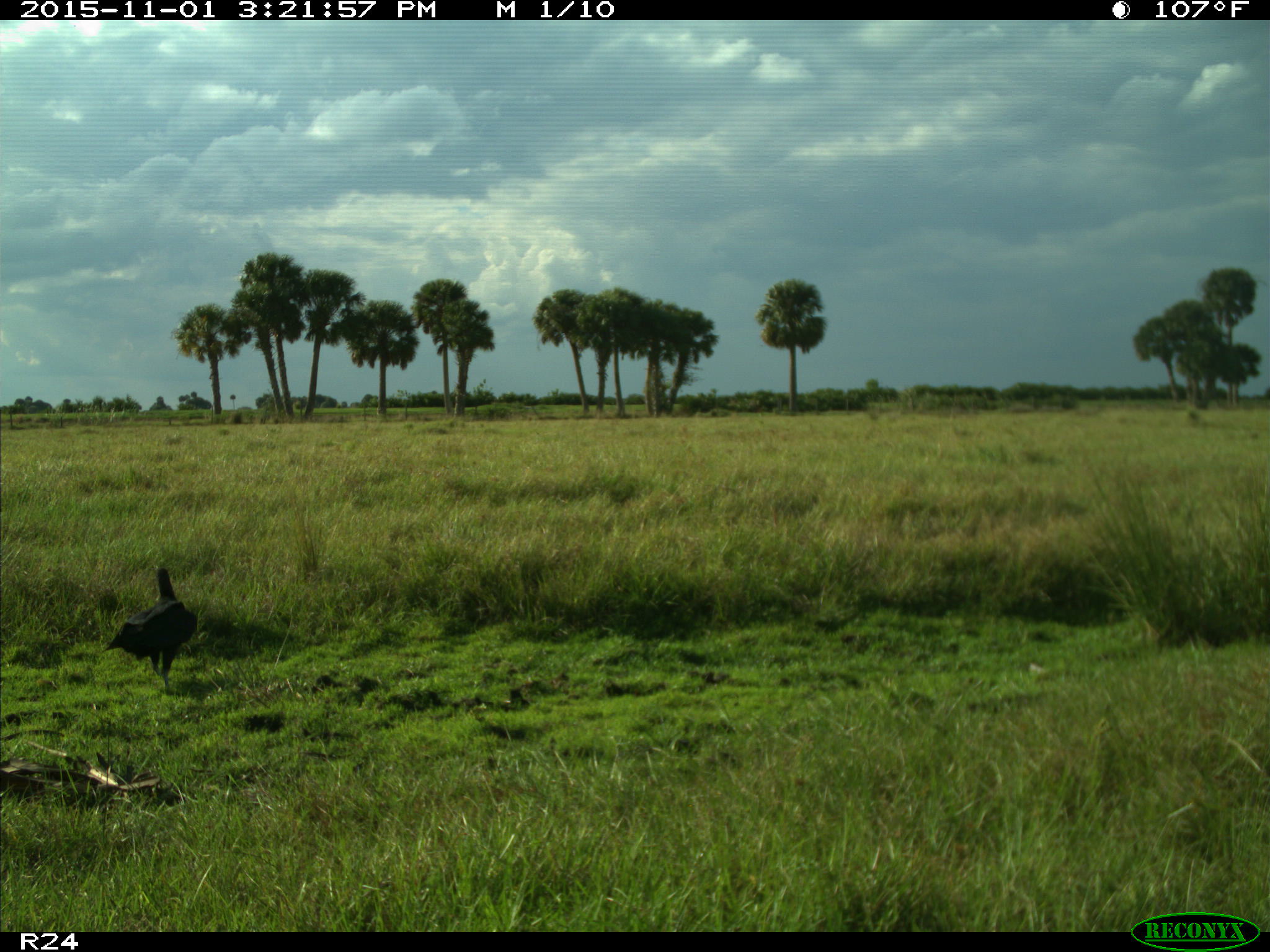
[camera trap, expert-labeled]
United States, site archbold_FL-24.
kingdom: Animalia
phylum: Chordata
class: Aves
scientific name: Aves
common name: birds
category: unidentified bird